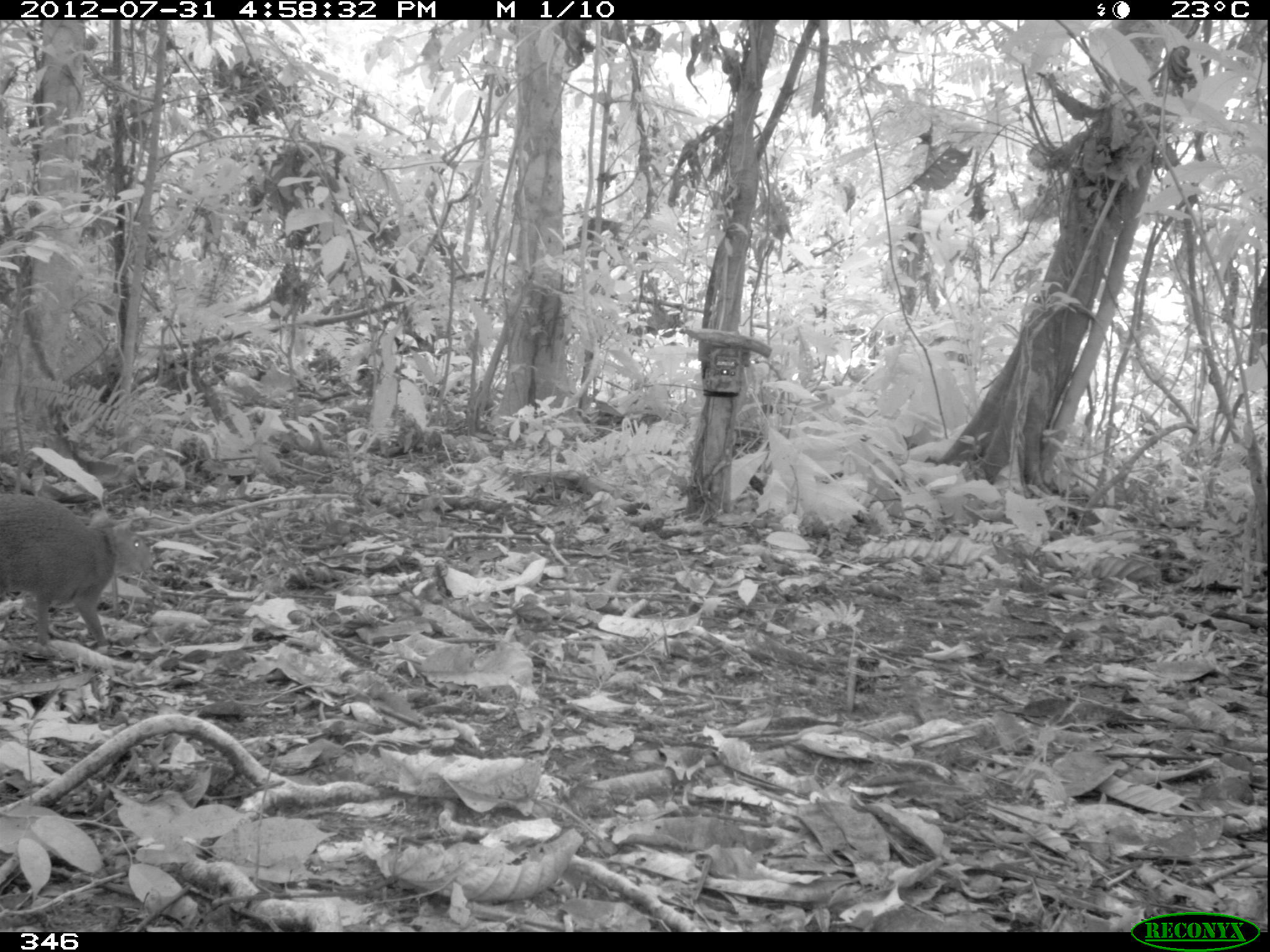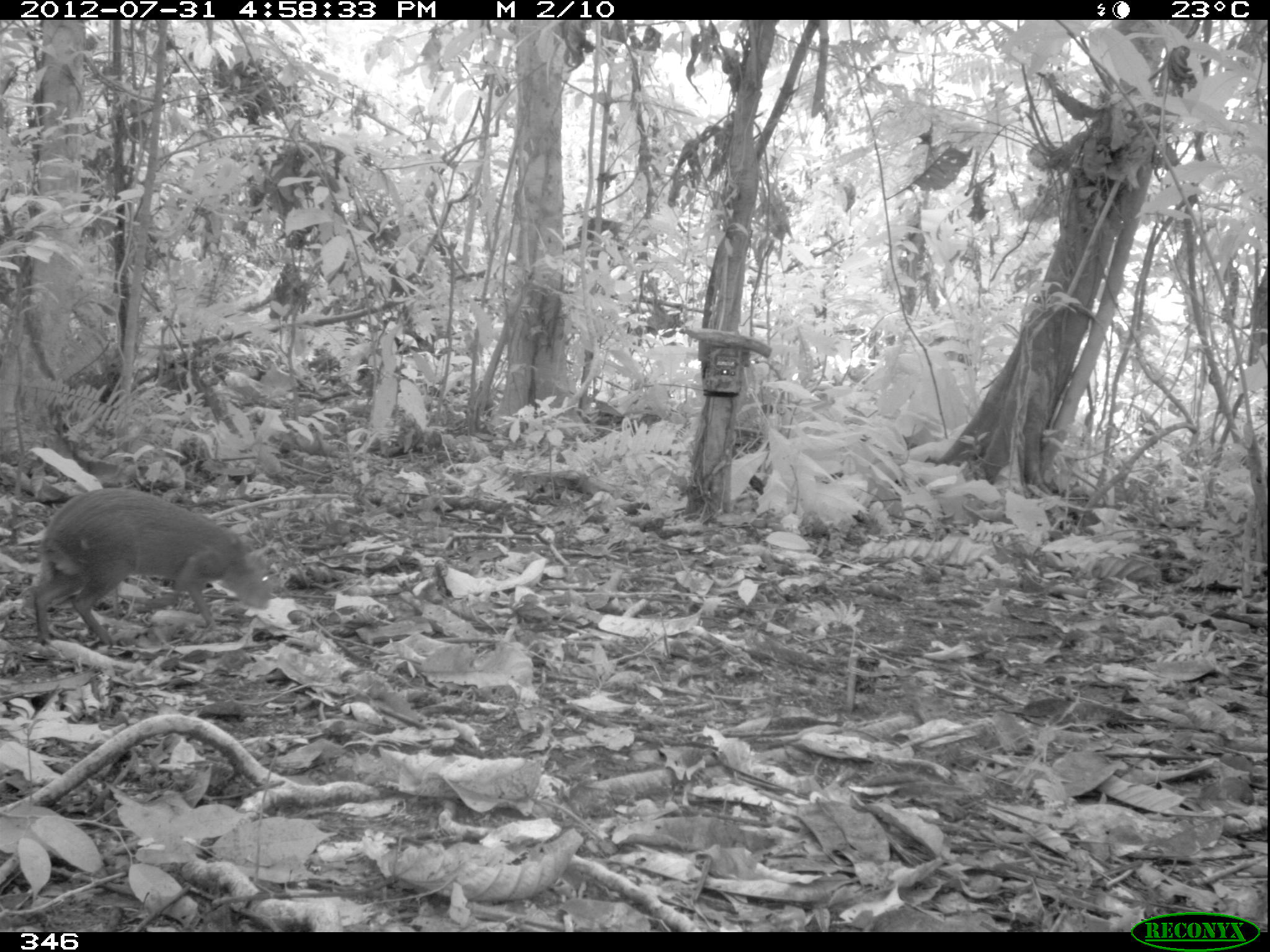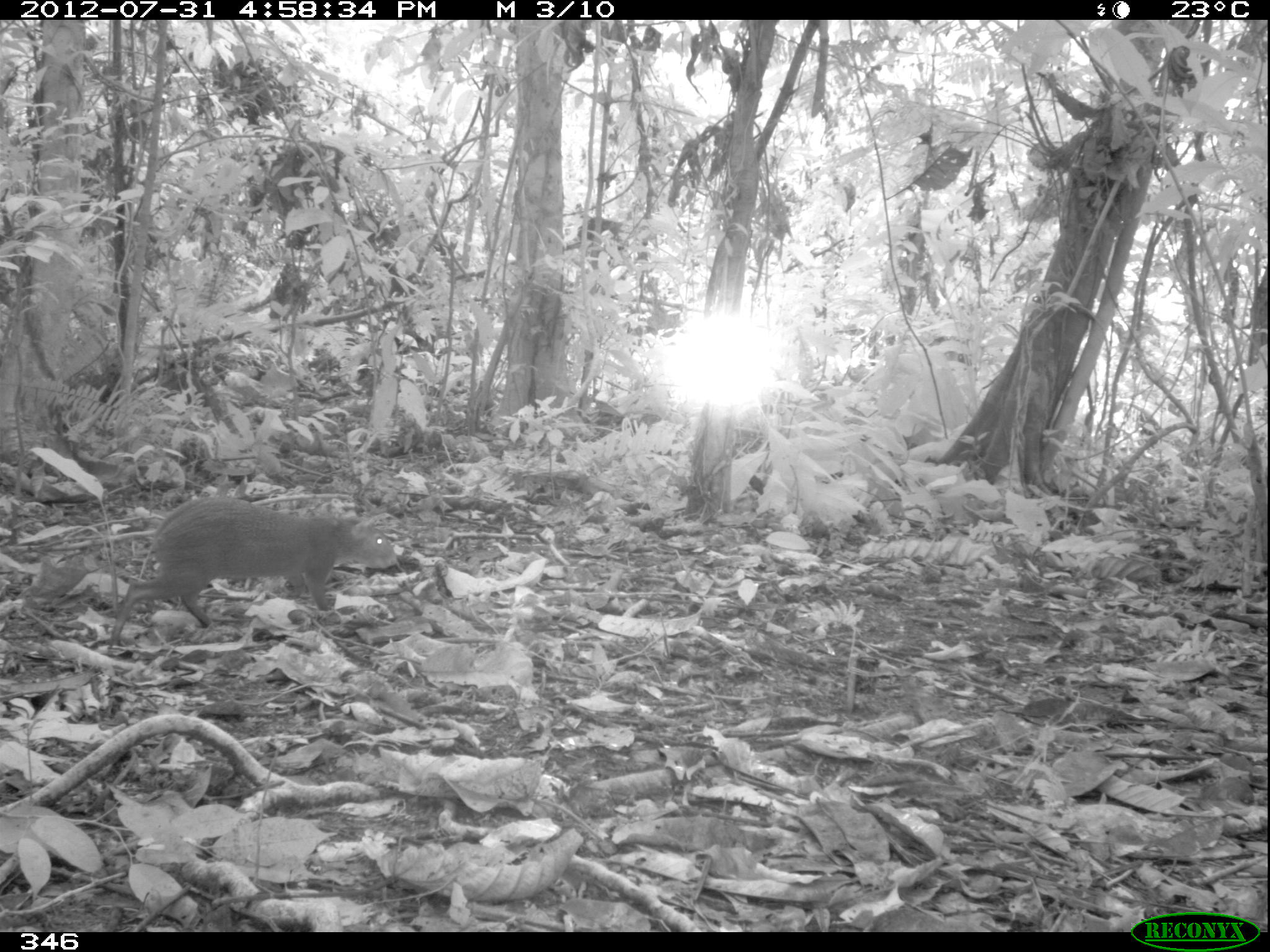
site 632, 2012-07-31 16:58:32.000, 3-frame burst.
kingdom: Animalia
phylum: Chordata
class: Mammalia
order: Rodentia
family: Dasyproctidae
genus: Dasyprocta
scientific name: Dasyprocta punctata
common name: central american agouti